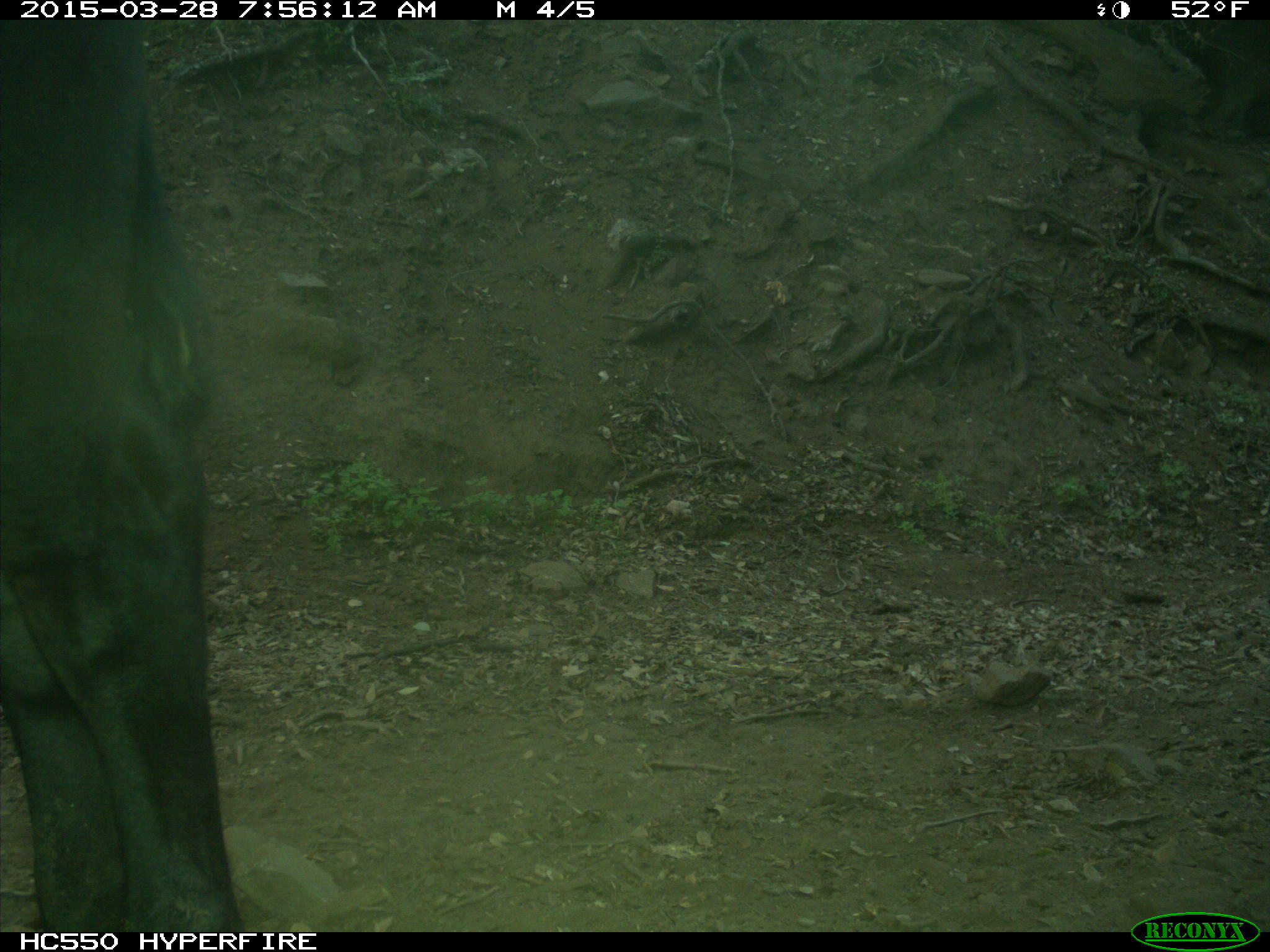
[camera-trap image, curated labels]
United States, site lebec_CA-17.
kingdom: Animalia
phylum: Chordata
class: Mammalia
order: Artiodactyla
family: Bovidae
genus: Bos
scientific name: Bos taurus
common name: domestic cow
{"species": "Bos taurus (domestic cow)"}